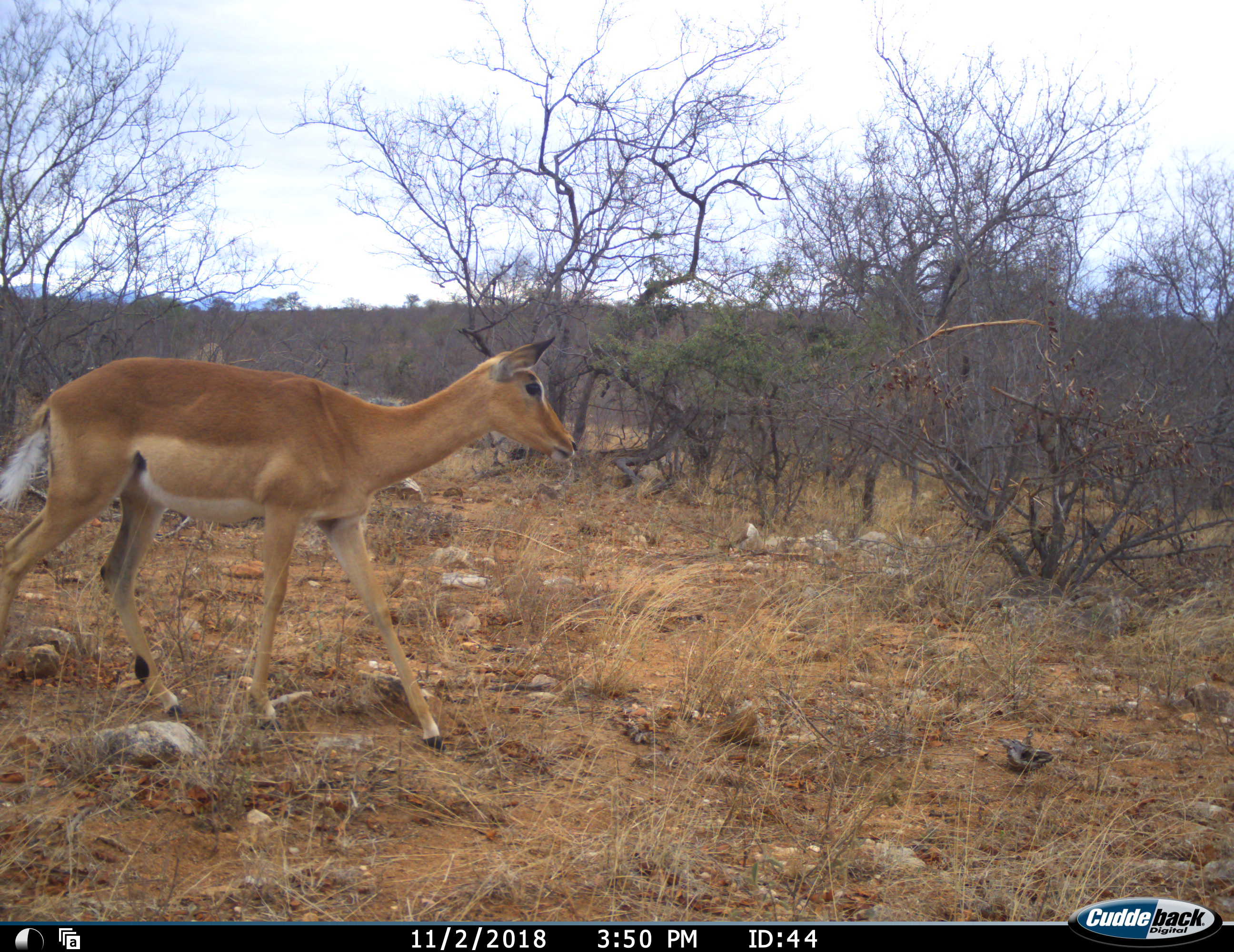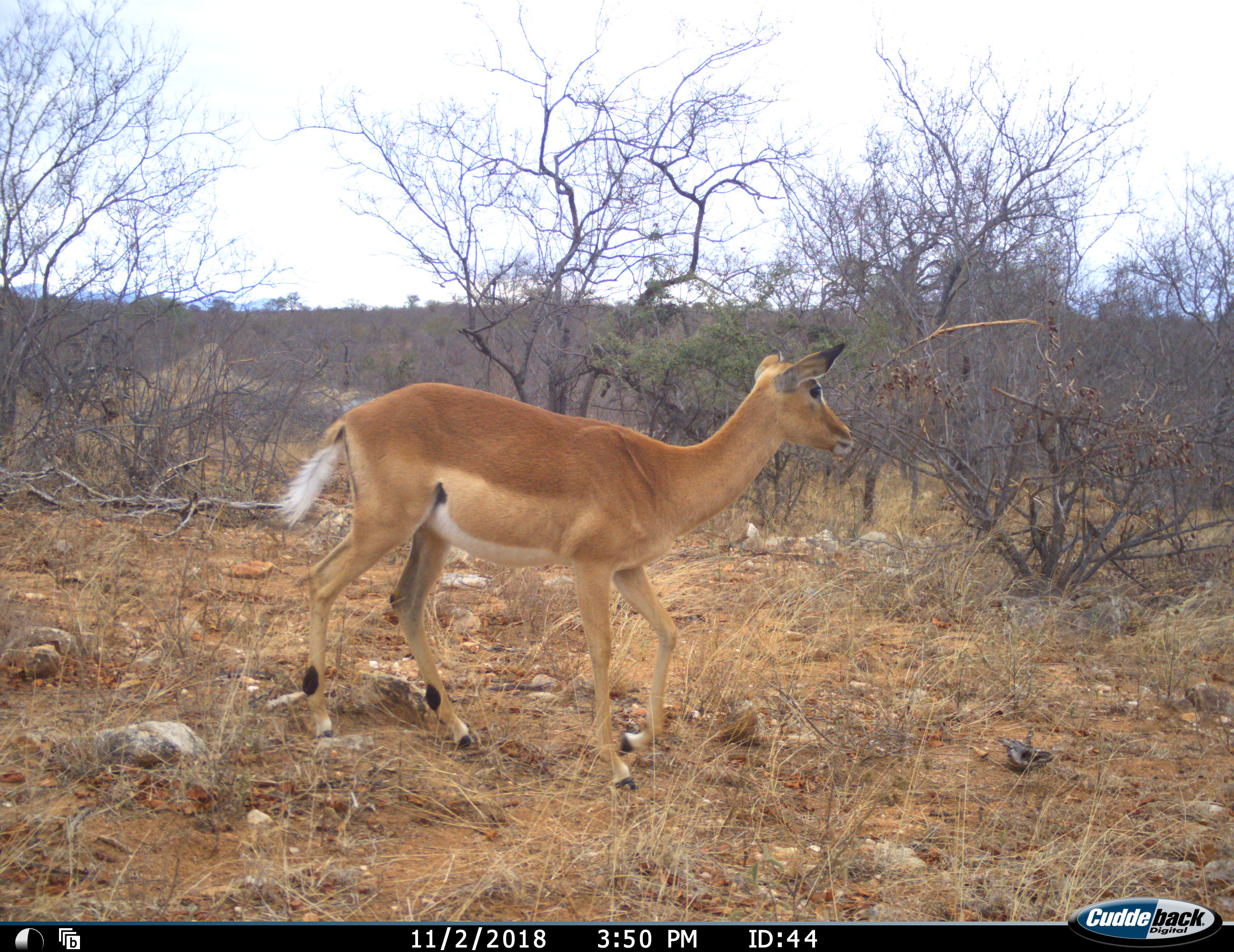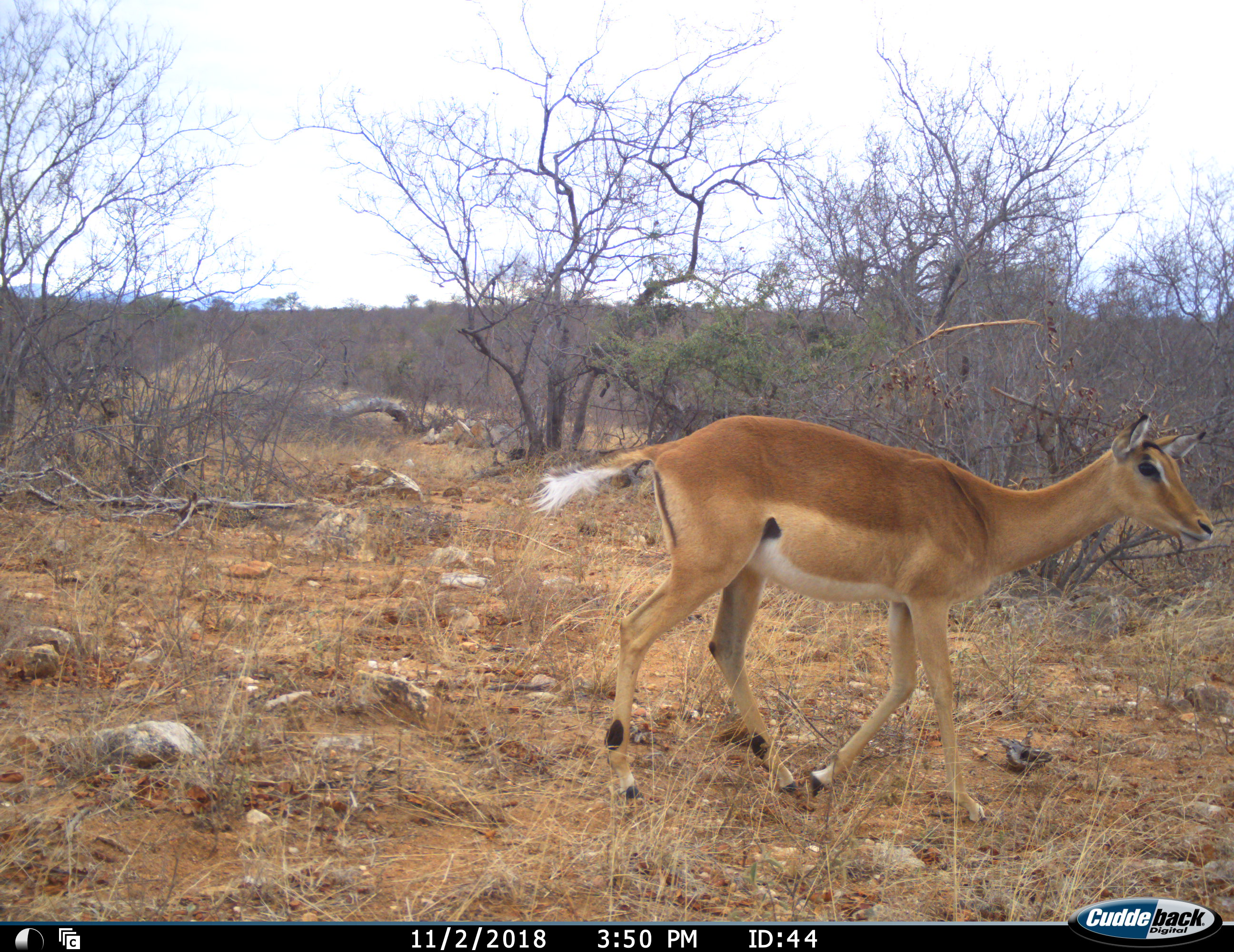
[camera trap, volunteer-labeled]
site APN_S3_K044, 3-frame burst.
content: unidentified animal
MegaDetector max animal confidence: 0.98